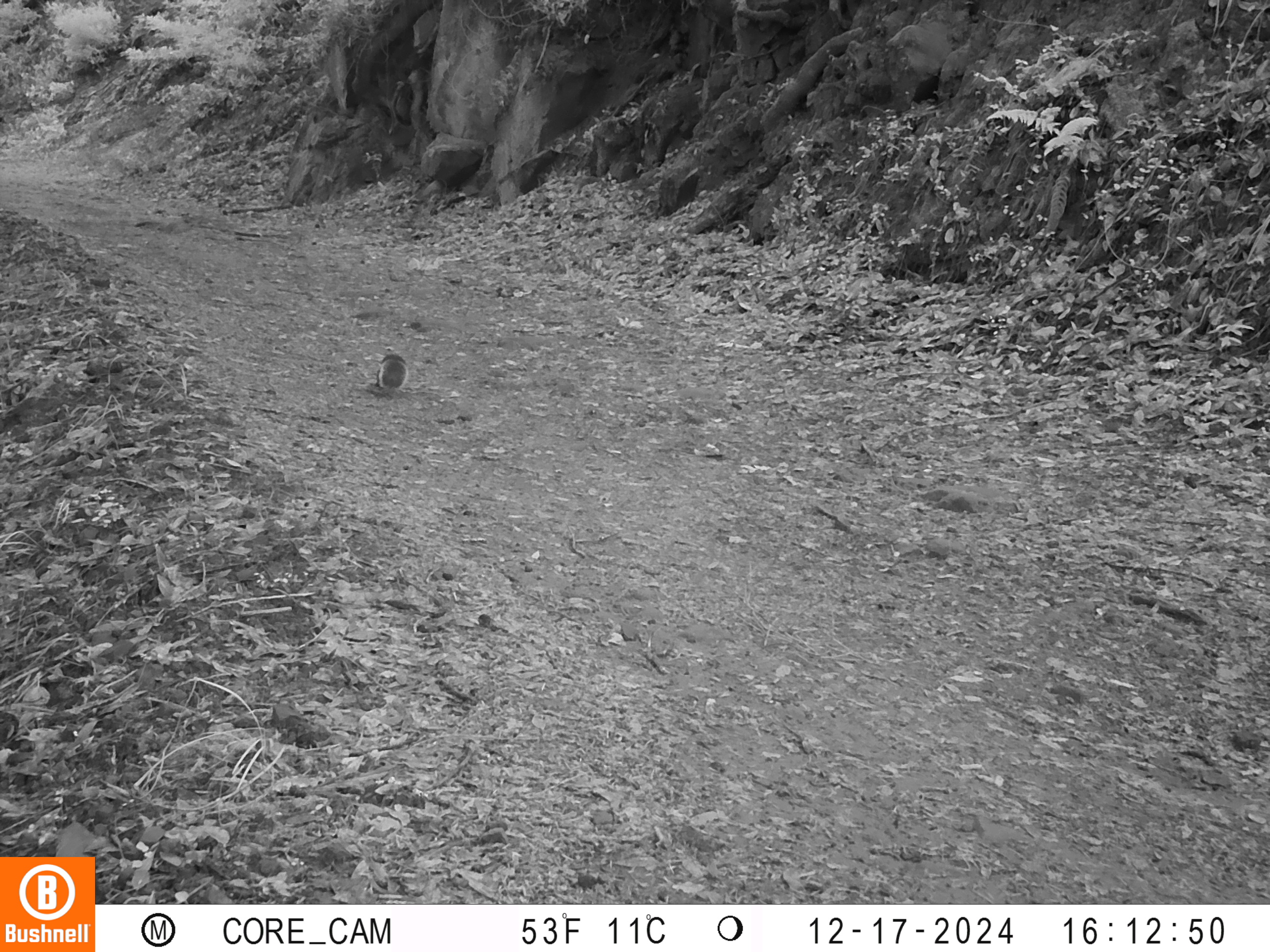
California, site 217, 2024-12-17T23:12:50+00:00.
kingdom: Animalia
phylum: Chordata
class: Mammalia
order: Rodentia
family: Sciuridae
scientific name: Sciuridae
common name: squirrel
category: unknown squirrel